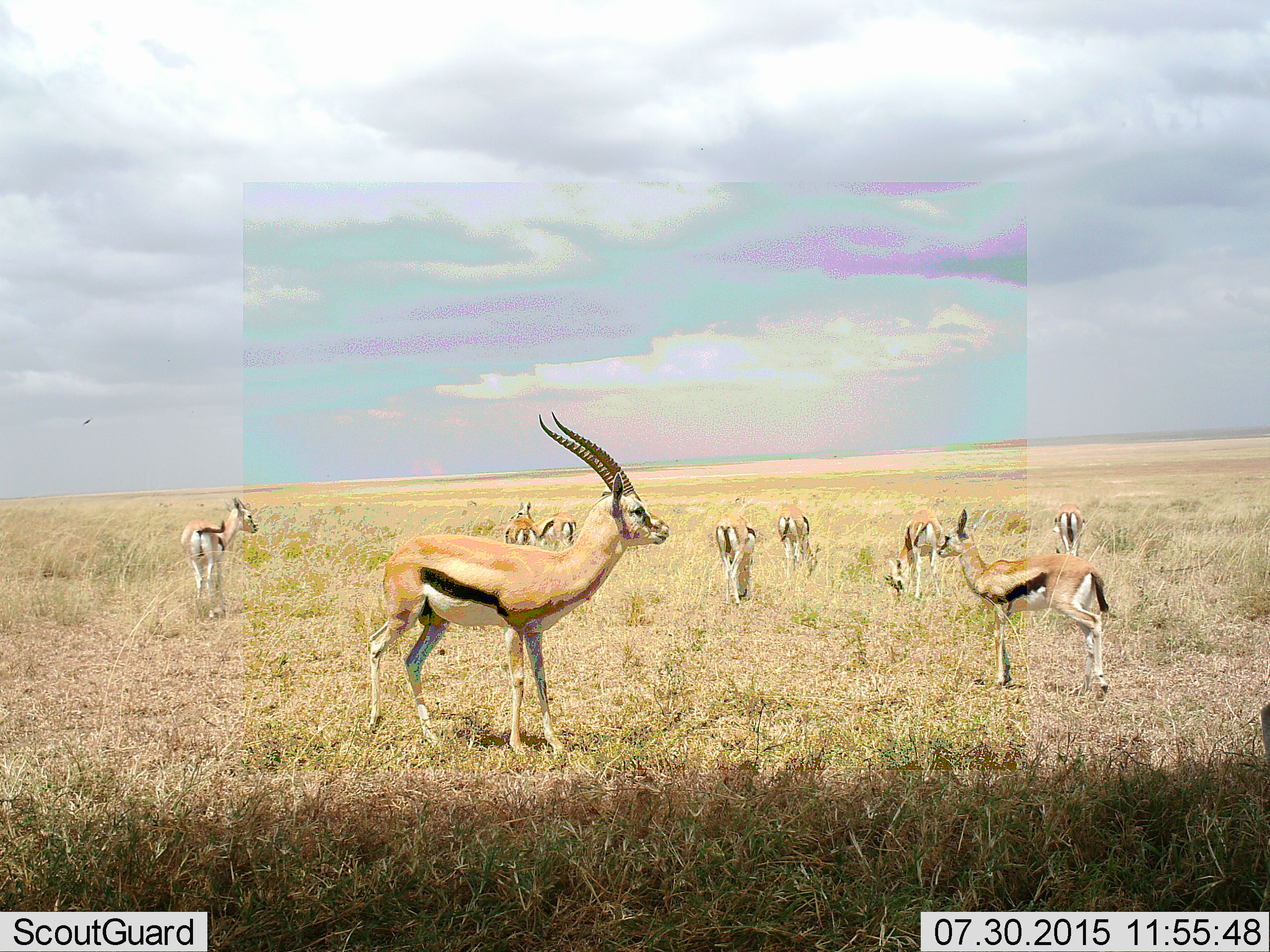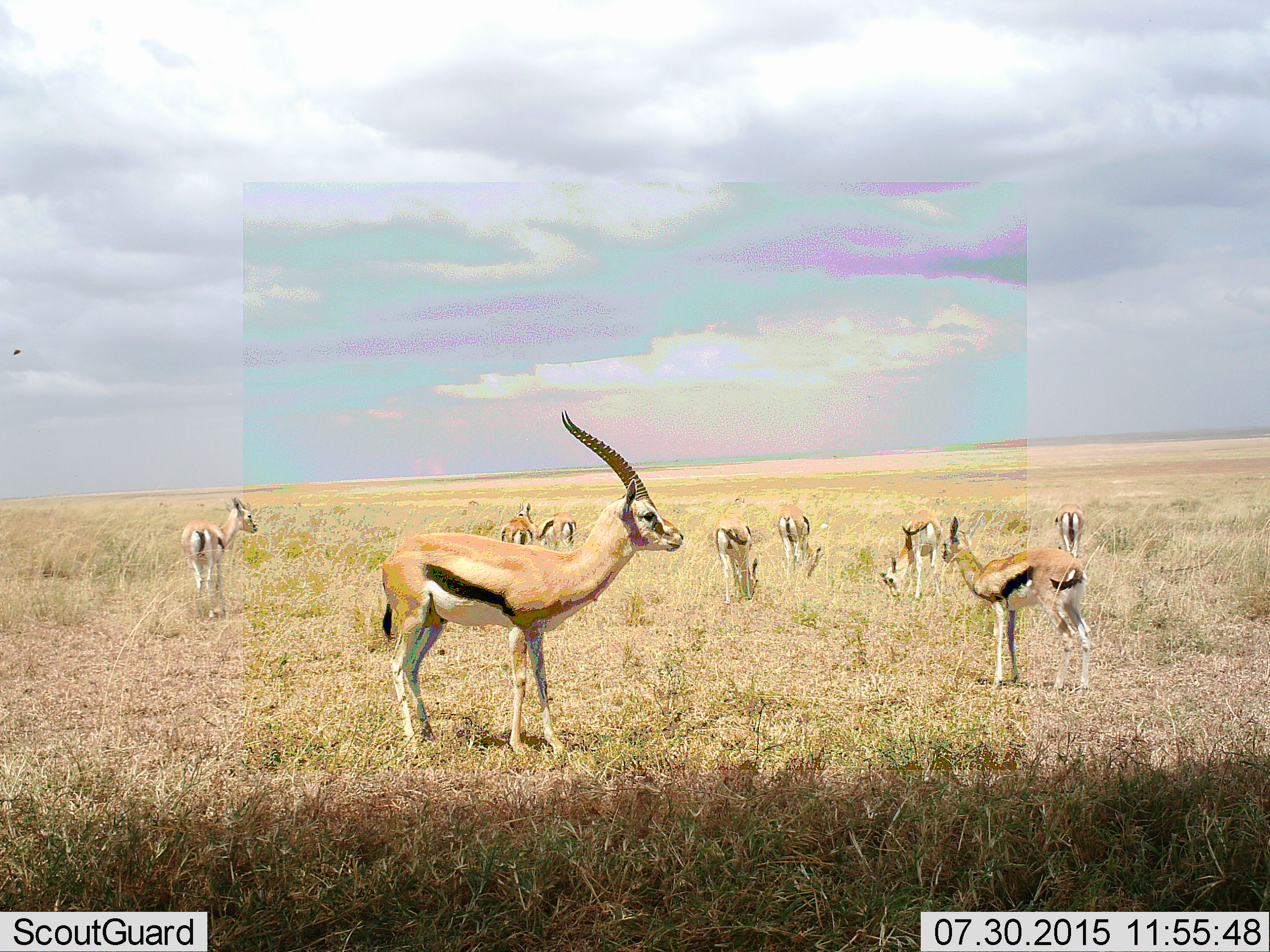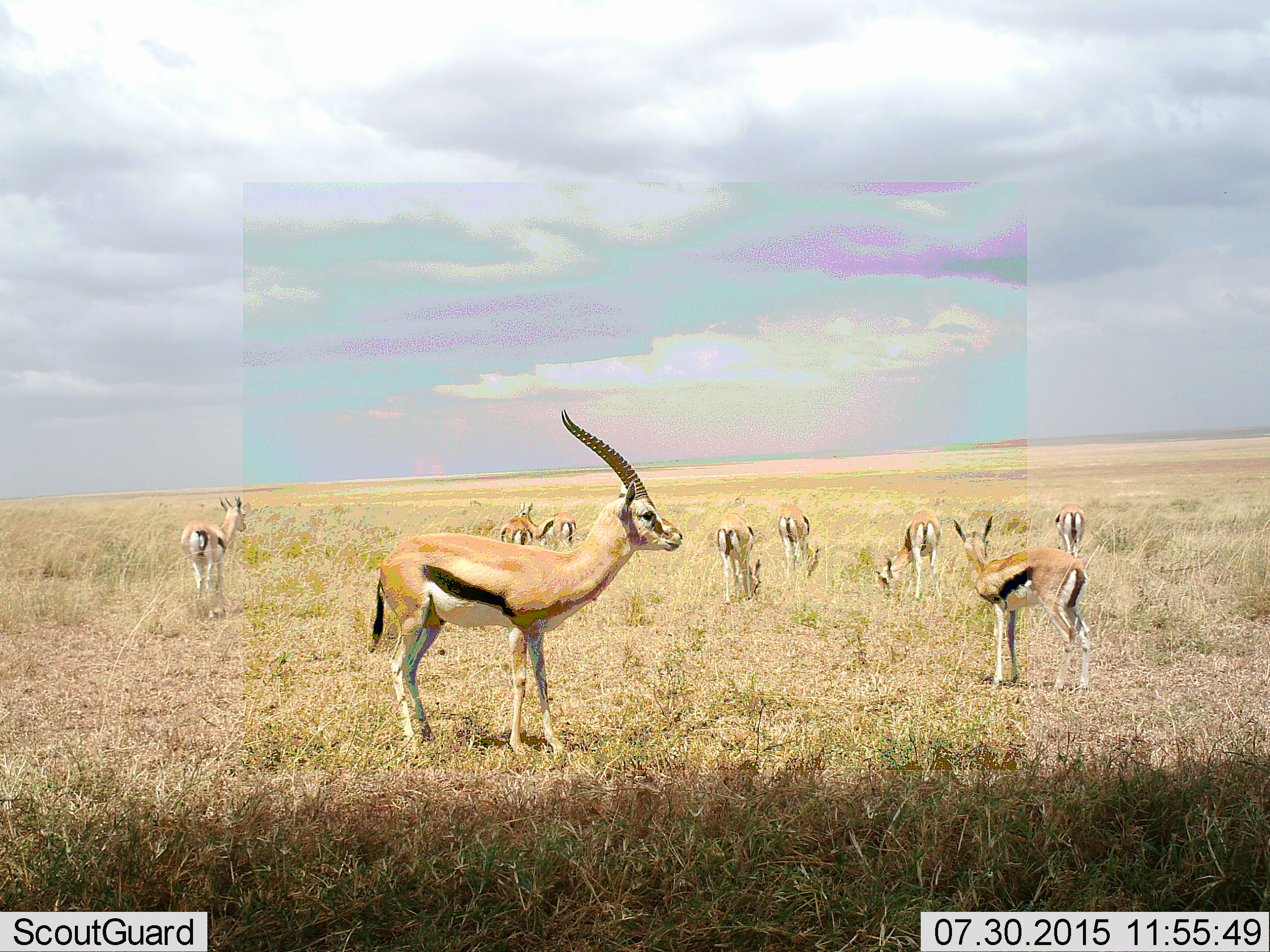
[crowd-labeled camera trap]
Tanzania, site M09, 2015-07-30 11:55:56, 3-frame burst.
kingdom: Animalia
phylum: Chordata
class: Mammalia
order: Artiodactyla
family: Bovidae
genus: Eudorcas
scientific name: Eudorcas thomsonii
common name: thomson's gazelle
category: gazellethomsons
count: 10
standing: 100%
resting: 0%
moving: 11%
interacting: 0%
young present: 22%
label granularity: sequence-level